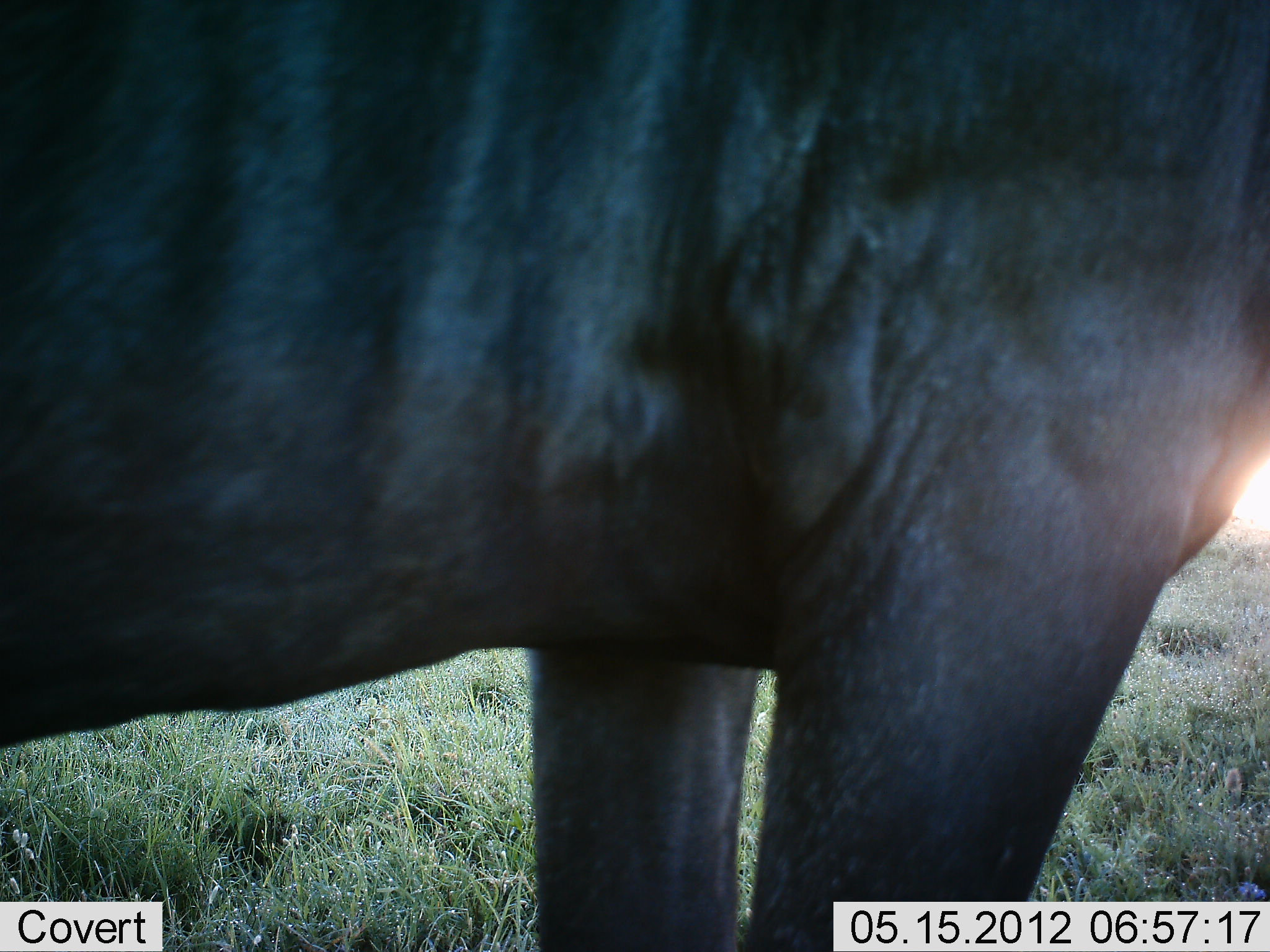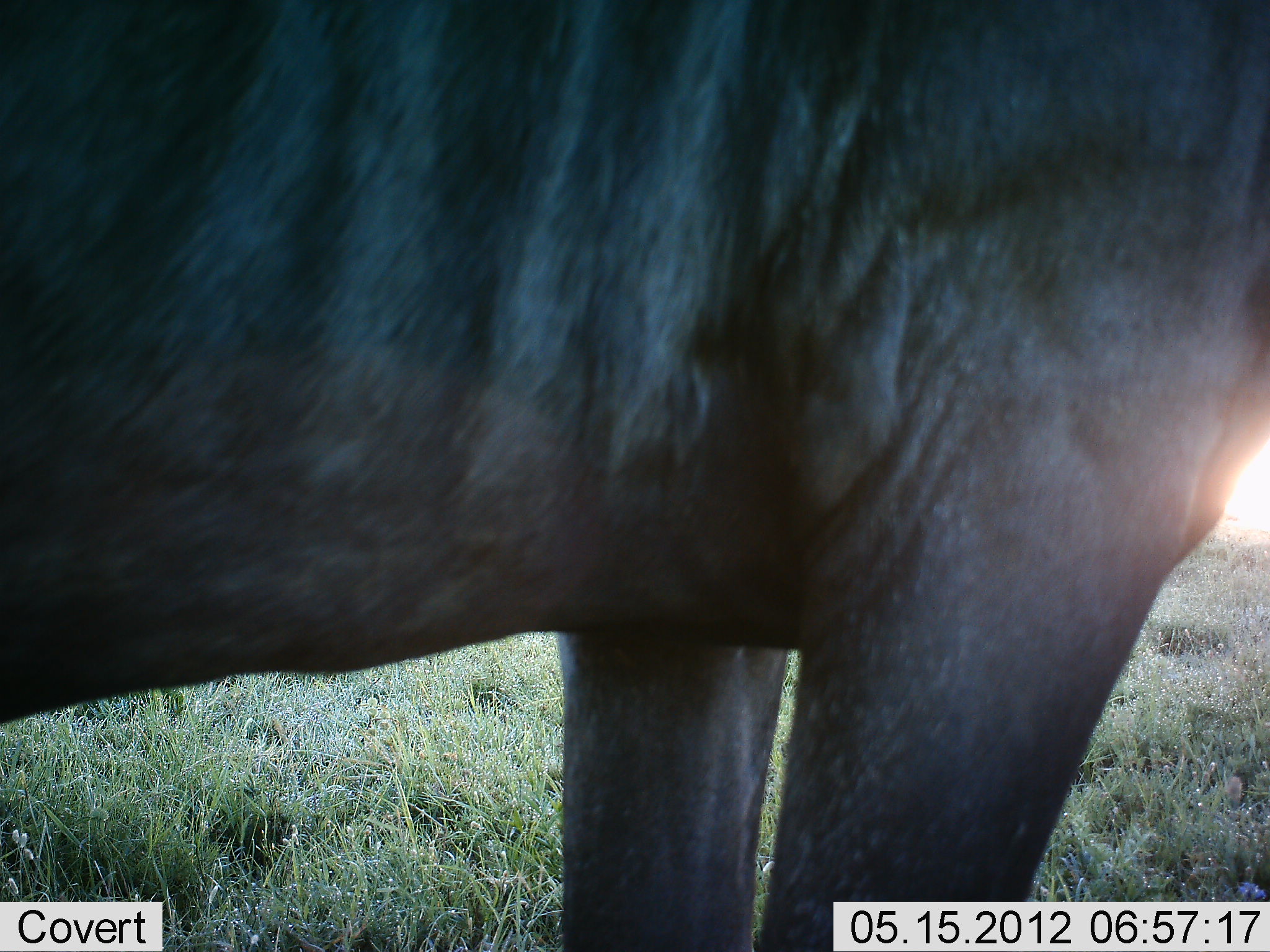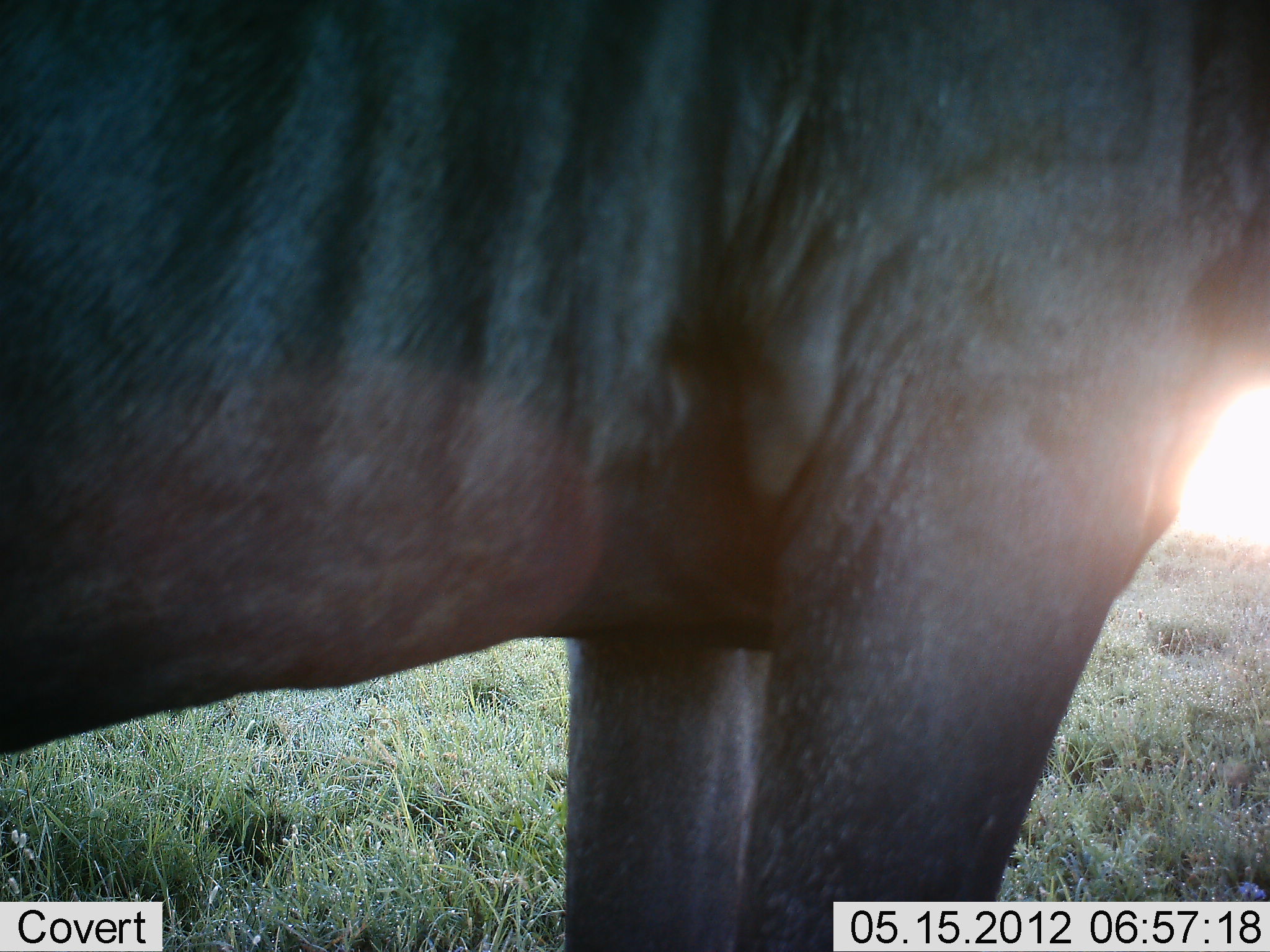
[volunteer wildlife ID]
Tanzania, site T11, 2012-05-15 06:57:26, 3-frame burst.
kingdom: Animalia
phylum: Chordata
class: Mammalia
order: Artiodactyla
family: Bovidae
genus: Connochaetes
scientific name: Connochaetes taurinus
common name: blue wildebeest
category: wildebeest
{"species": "wildebeest (blue wildebeest) (Connochaetes taurinus)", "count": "1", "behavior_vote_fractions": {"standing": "100%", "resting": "0%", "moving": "0%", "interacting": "0%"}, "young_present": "0%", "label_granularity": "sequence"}